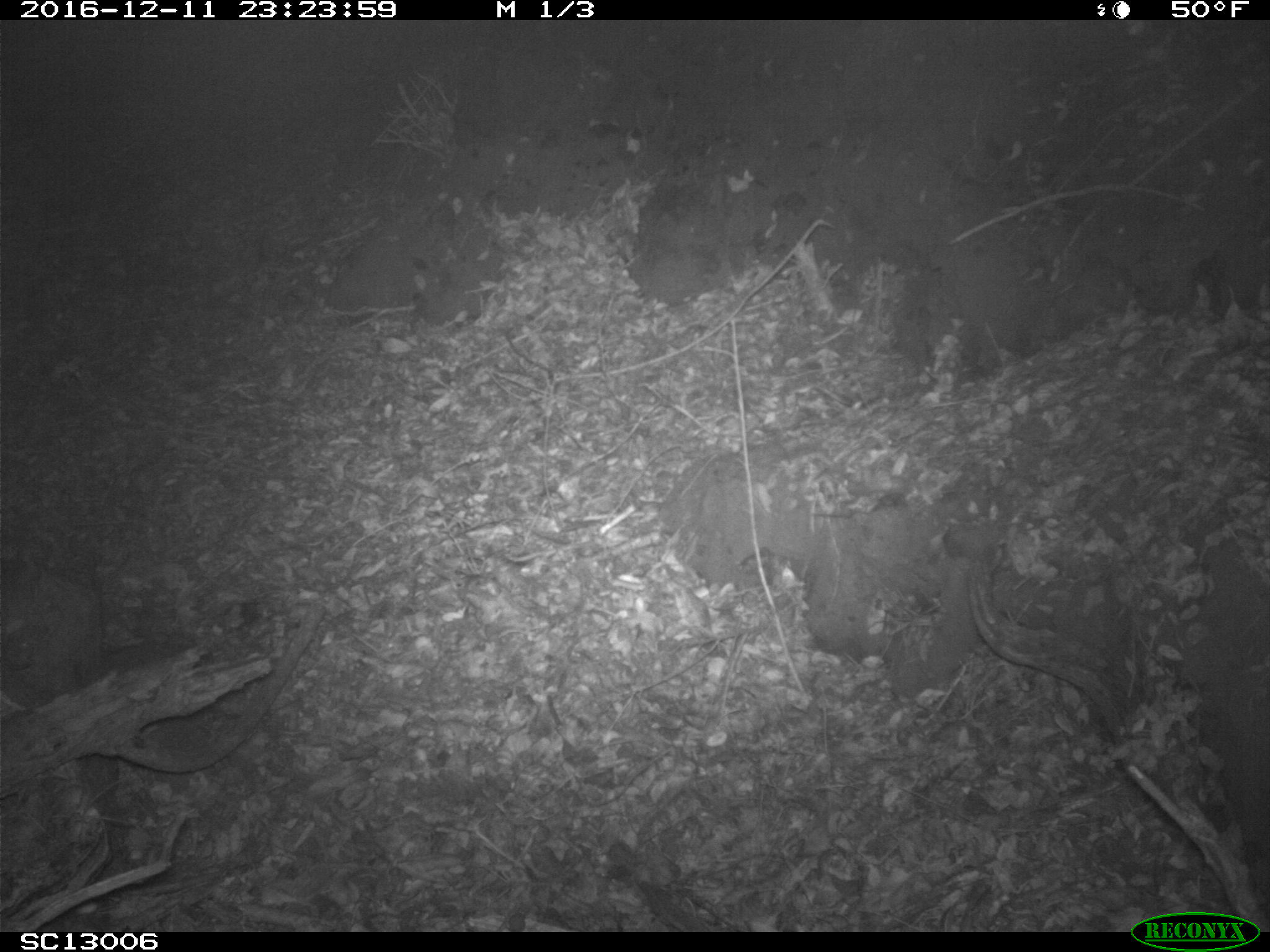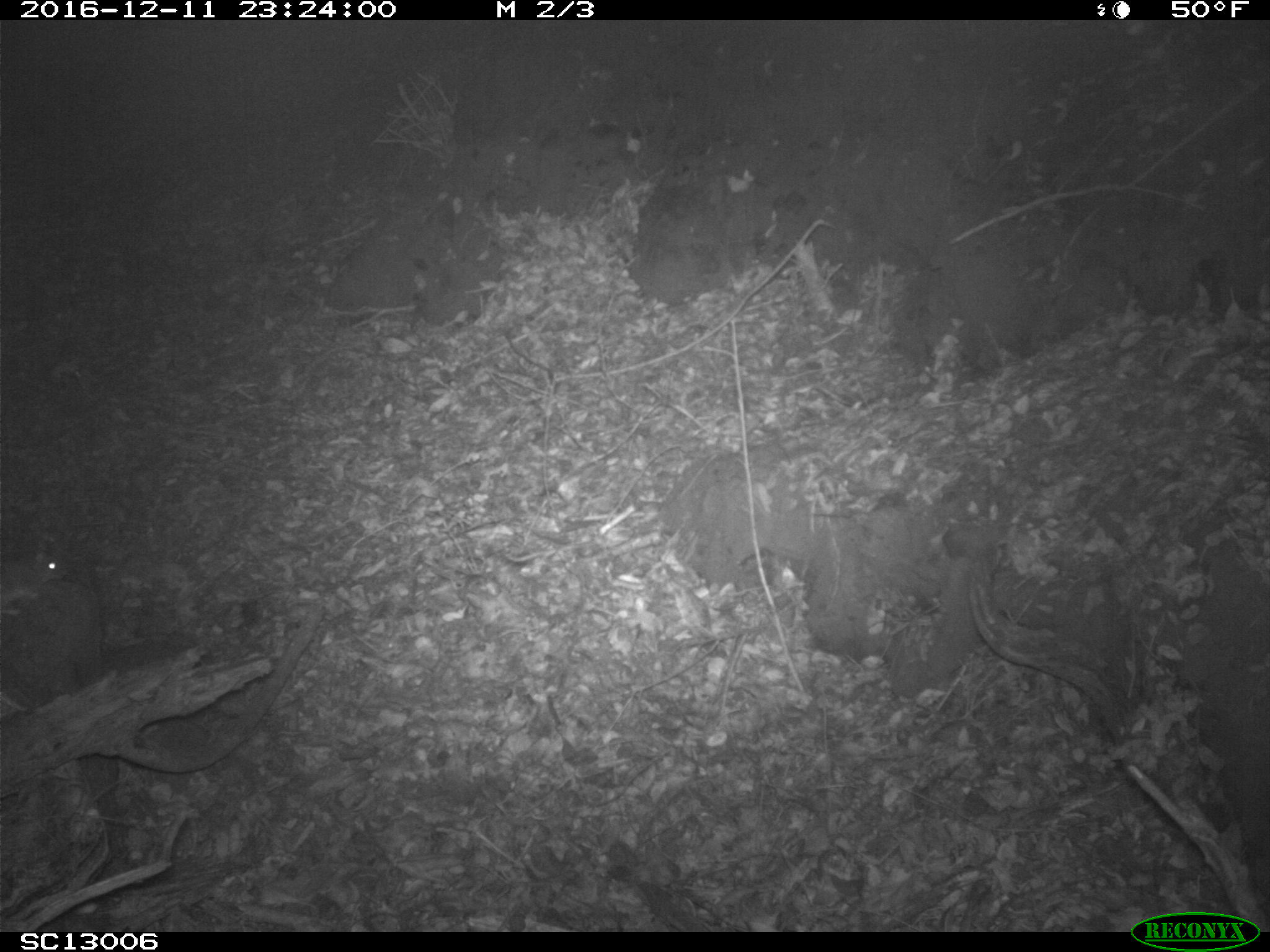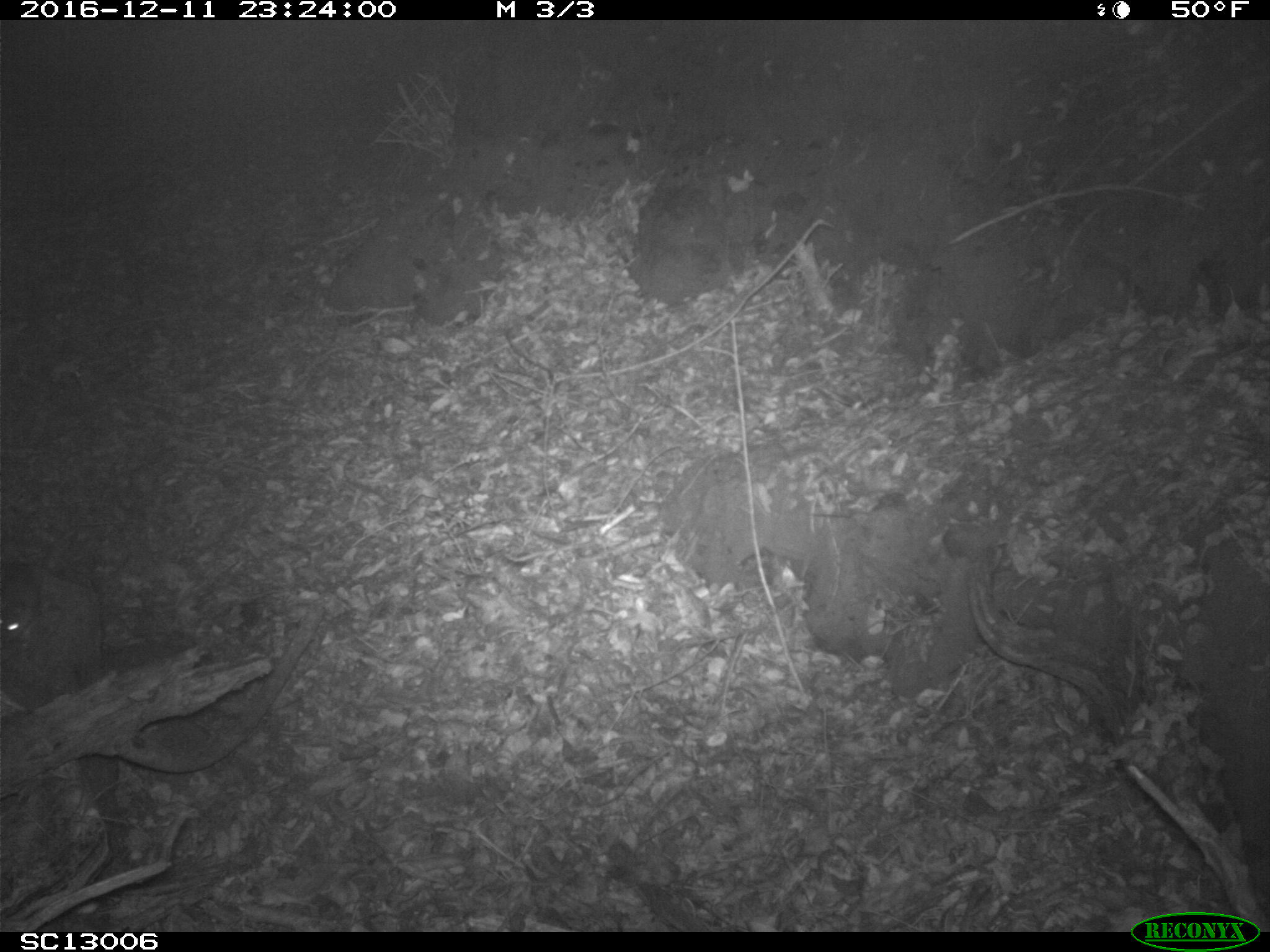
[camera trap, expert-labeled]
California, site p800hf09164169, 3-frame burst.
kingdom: Animalia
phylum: Chordata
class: Mammalia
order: Rodentia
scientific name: Rodentia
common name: rodent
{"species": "rodent (Rodentia)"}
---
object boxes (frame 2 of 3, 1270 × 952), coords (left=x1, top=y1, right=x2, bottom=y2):
rodent: (left=0, top=539, right=68, bottom=617)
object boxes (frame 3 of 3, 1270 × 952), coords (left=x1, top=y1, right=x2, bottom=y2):
rodent: (left=0, top=529, right=73, bottom=643)